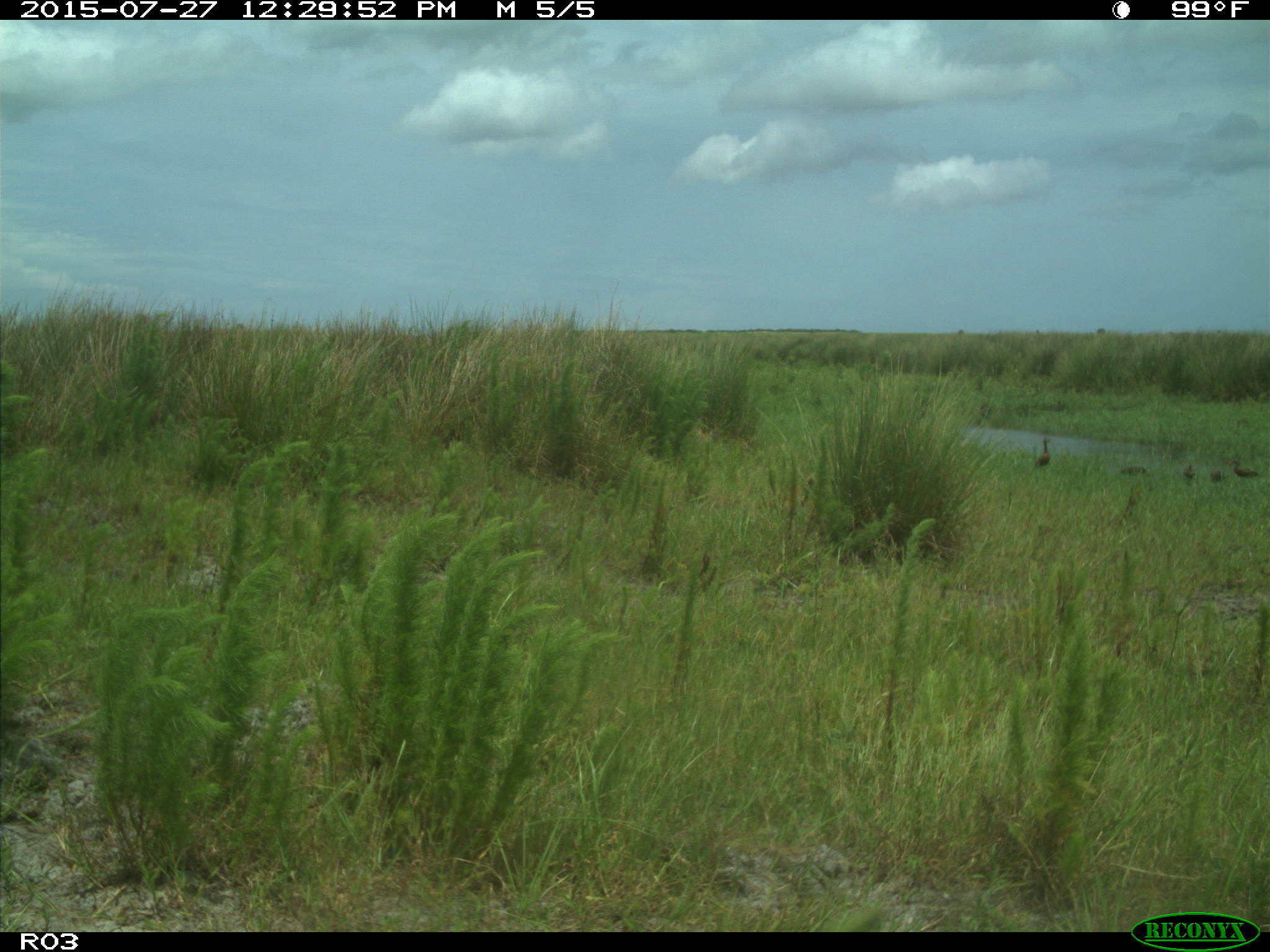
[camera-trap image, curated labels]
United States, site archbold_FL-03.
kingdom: Animalia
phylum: Chordata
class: Aves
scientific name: Aves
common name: birds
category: unidentified bird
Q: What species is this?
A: Unidentified bird (birds) (Aves).